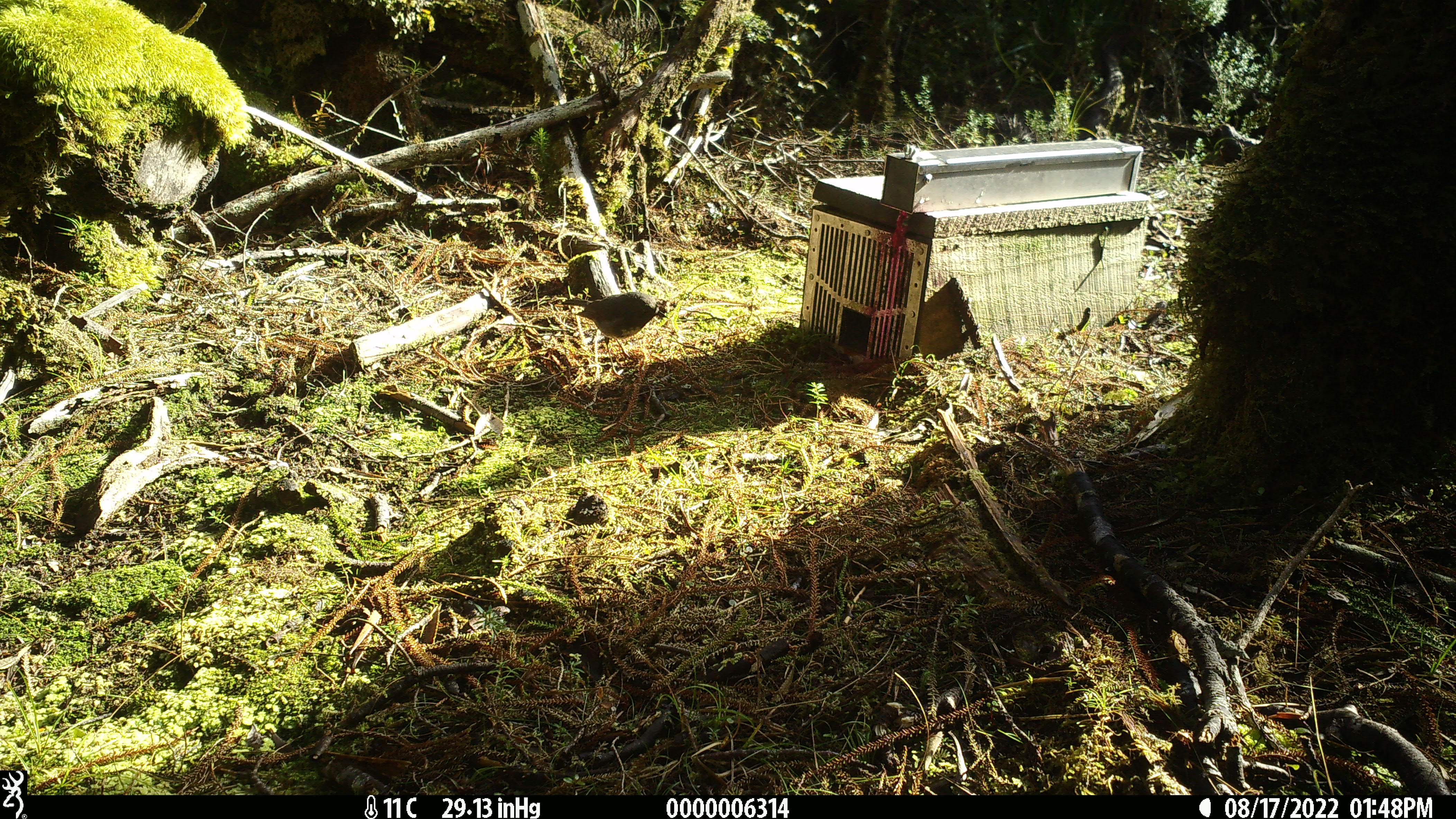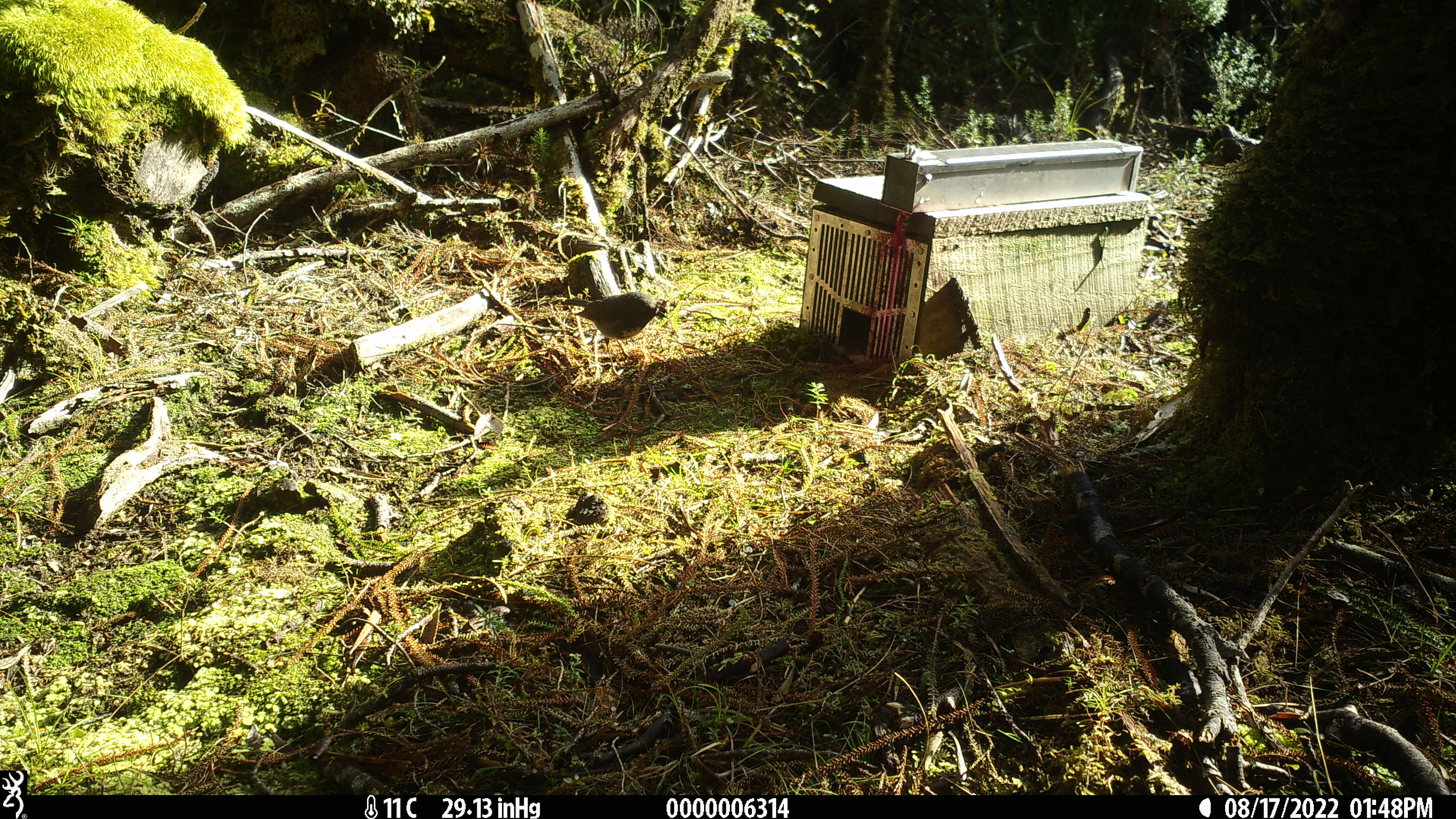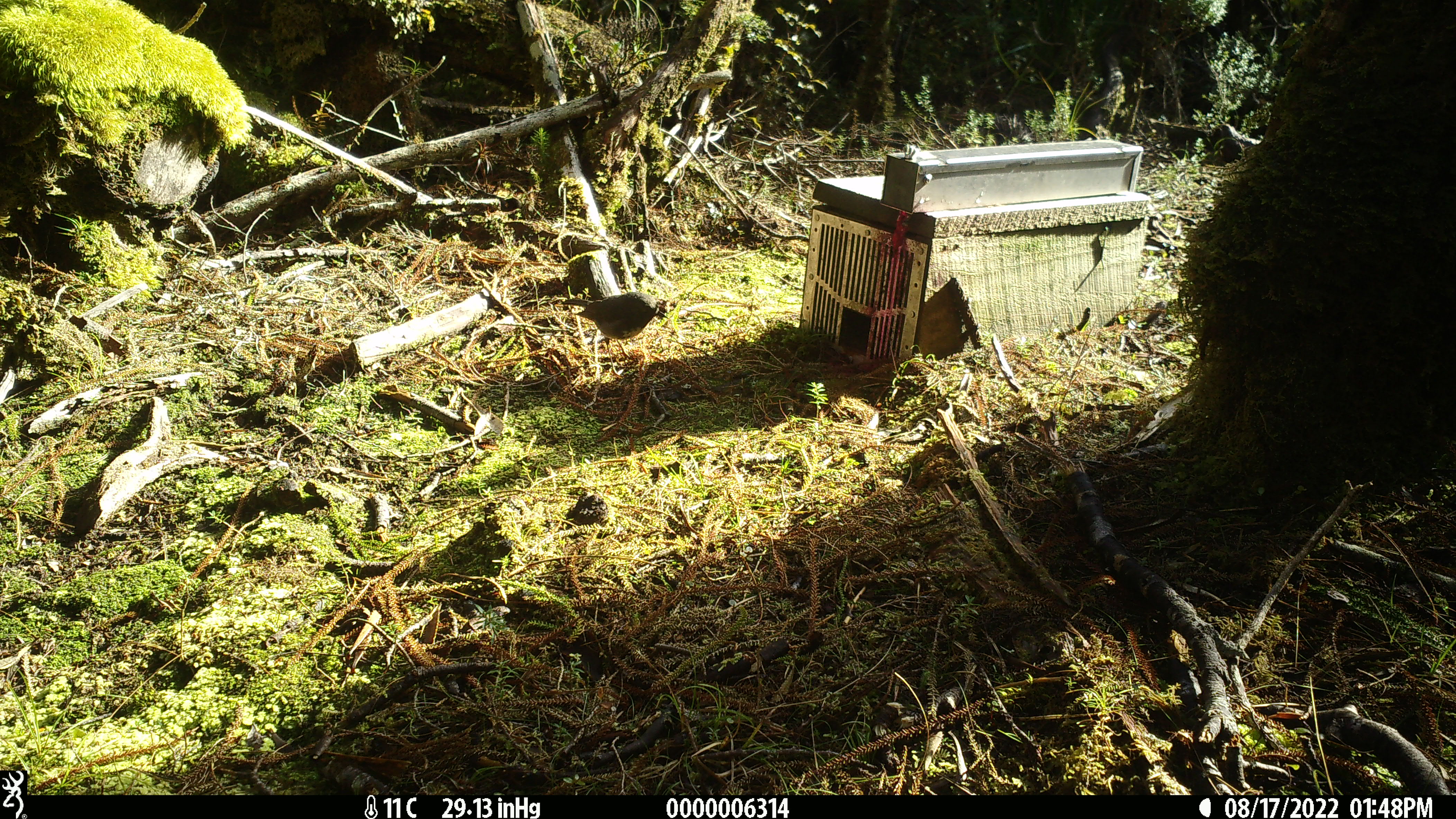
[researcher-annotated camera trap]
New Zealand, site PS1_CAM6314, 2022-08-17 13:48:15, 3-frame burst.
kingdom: Animalia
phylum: Chordata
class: Aves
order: Passeriformes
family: Petroicidae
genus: Petroica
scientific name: Petroica australis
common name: new zealand robin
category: robin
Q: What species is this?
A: Robin (new zealand robin) (Petroica australis).